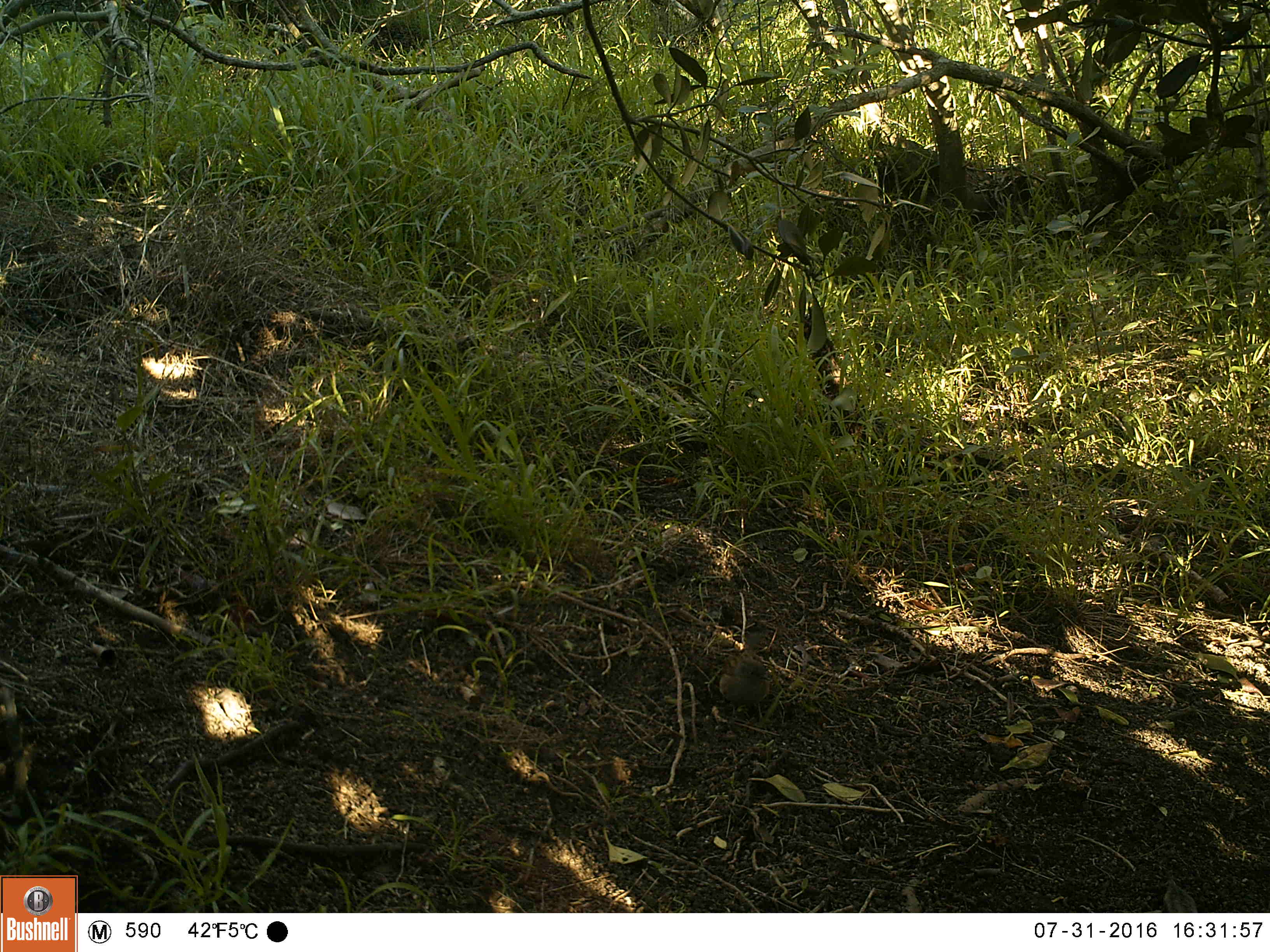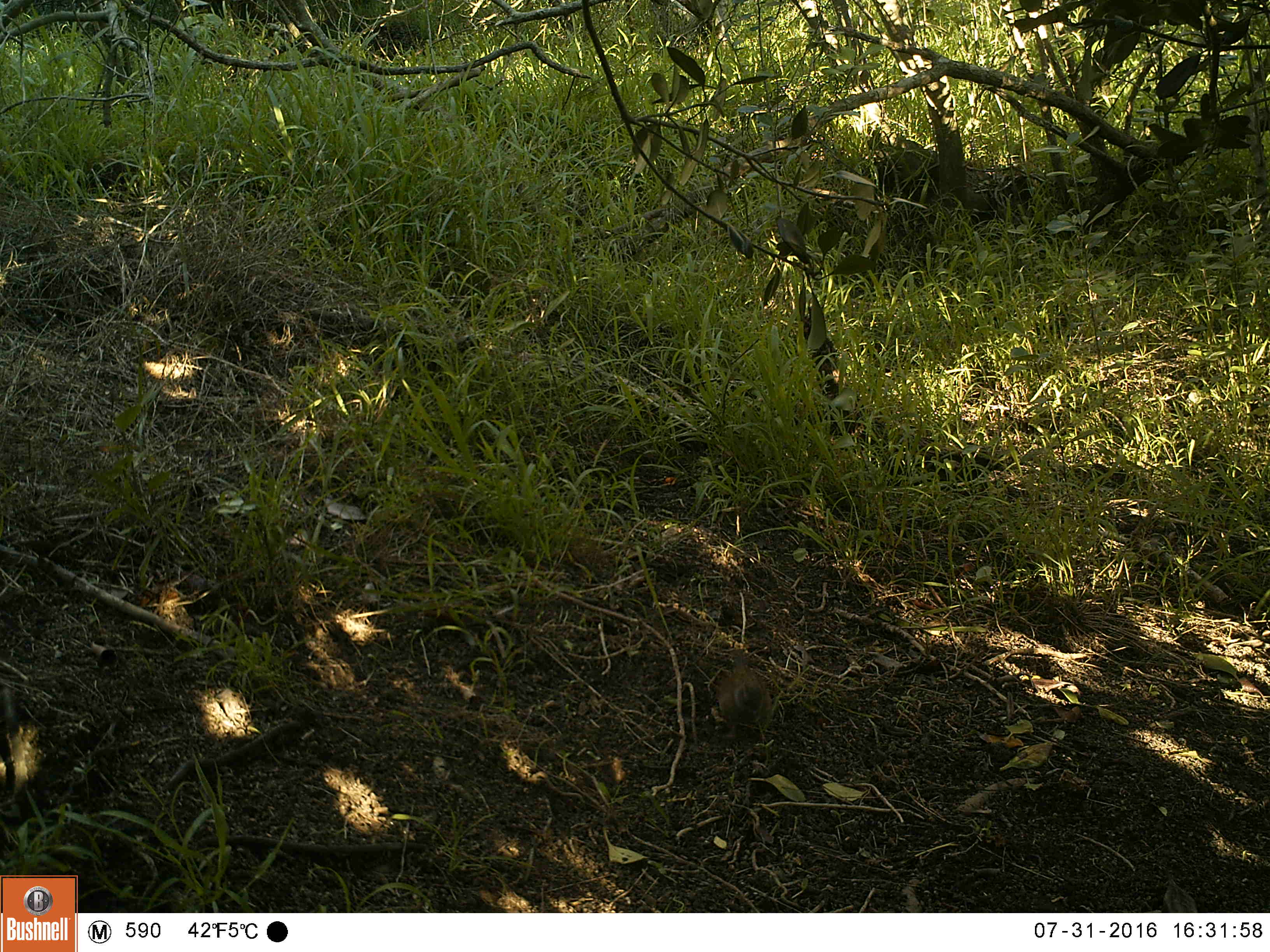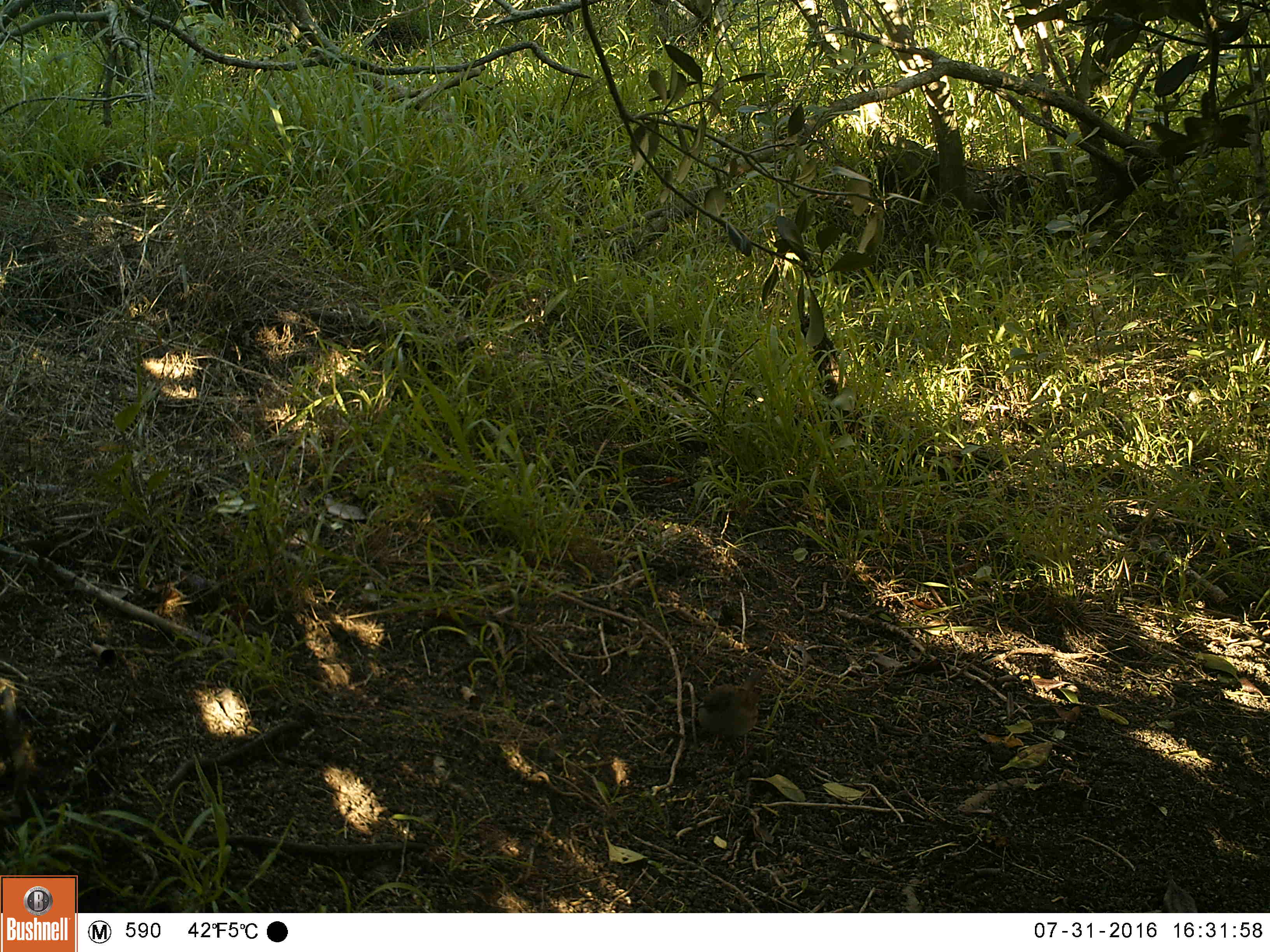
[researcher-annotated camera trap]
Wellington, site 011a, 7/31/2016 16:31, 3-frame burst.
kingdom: Animalia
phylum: Chordata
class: Aves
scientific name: Aves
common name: bird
Bird (Aves).